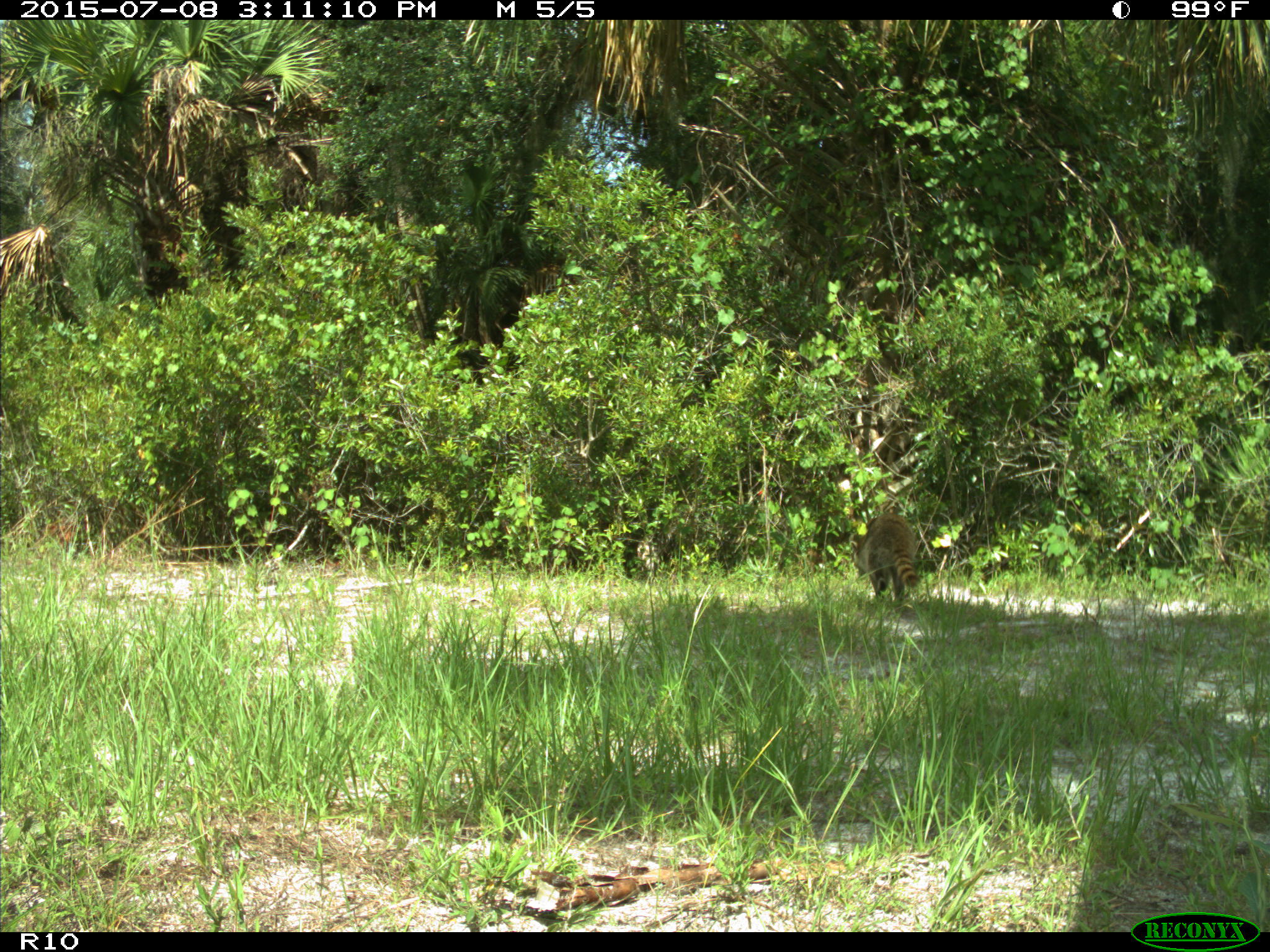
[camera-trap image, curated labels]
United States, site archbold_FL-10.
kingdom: Animalia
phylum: Chordata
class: Mammalia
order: Carnivora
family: Procyonidae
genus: Procyon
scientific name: Procyon lotor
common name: common raccoon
Procyon lotor (common raccoon).